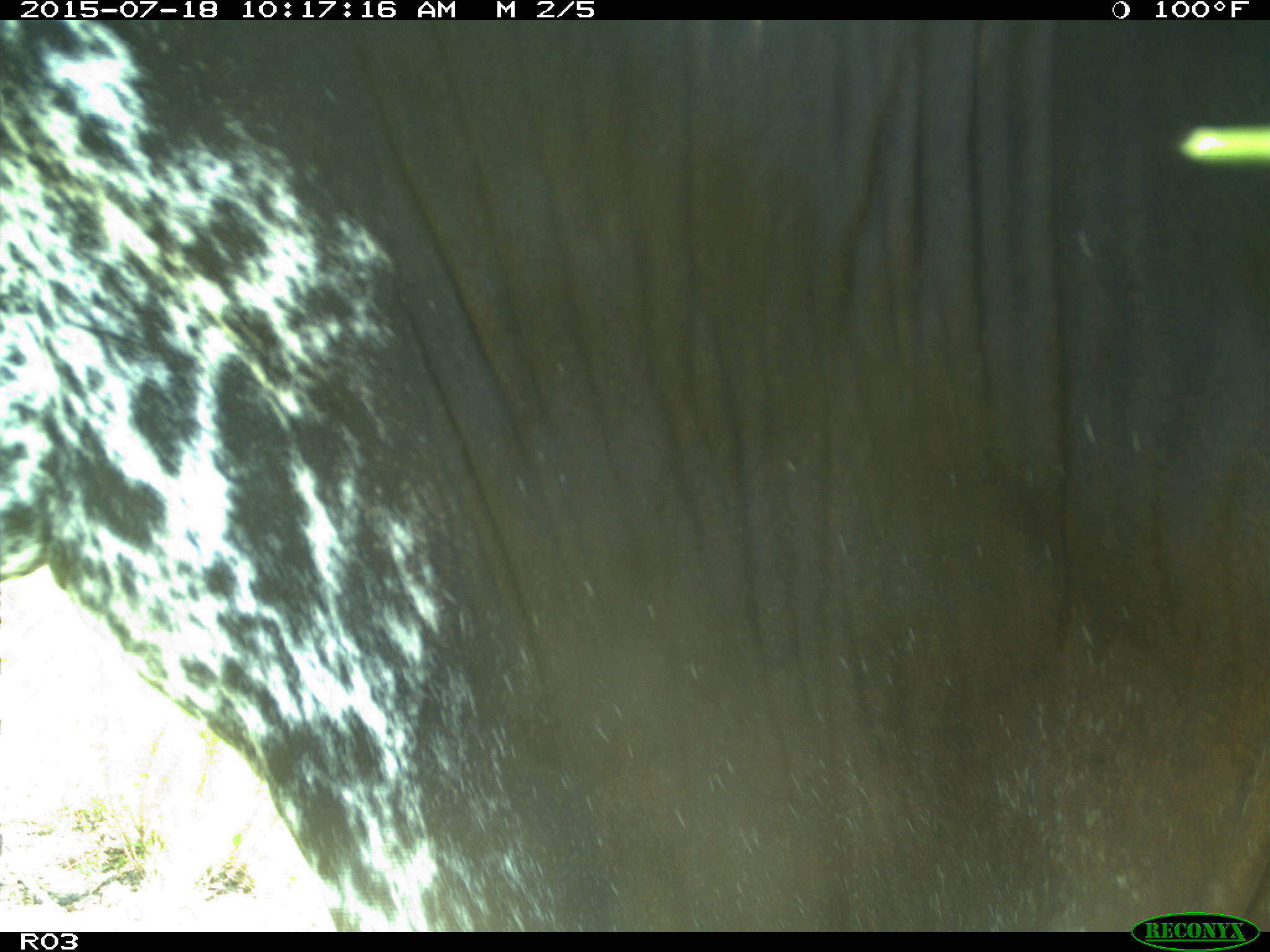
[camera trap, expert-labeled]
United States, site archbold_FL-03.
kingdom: Animalia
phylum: Chordata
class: Mammalia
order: Artiodactyla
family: Bovidae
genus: Bos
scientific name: Bos taurus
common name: domestic cow